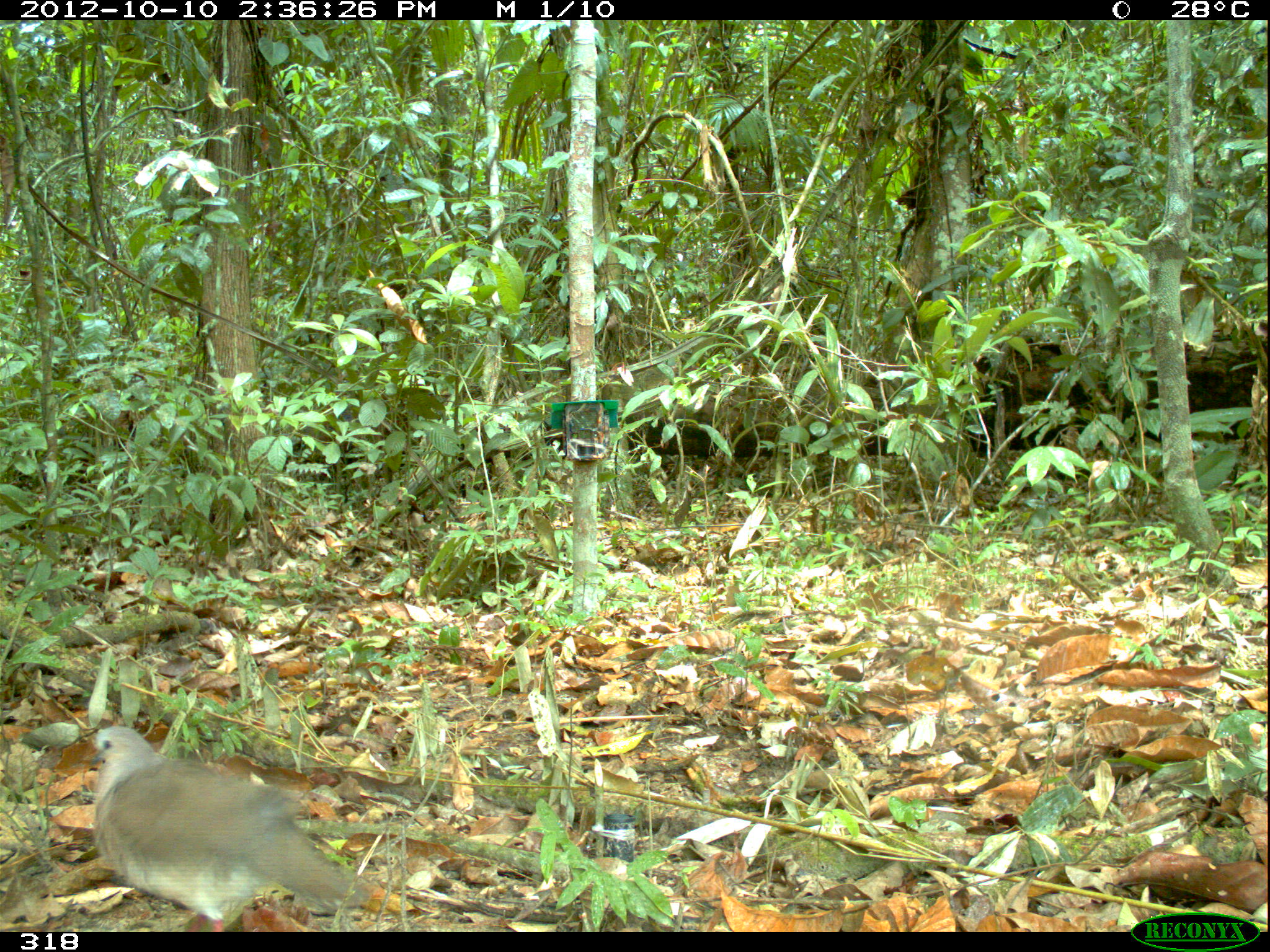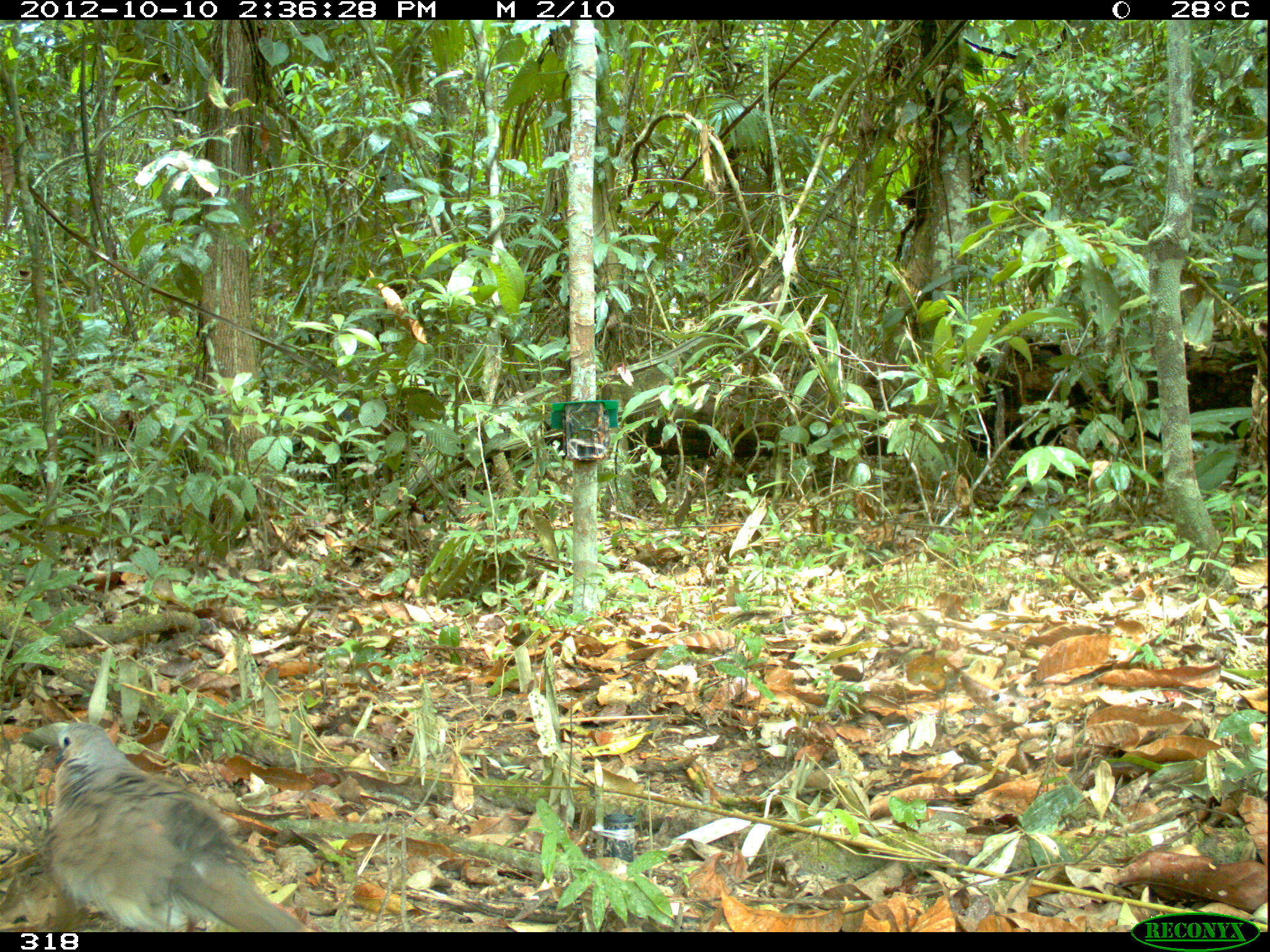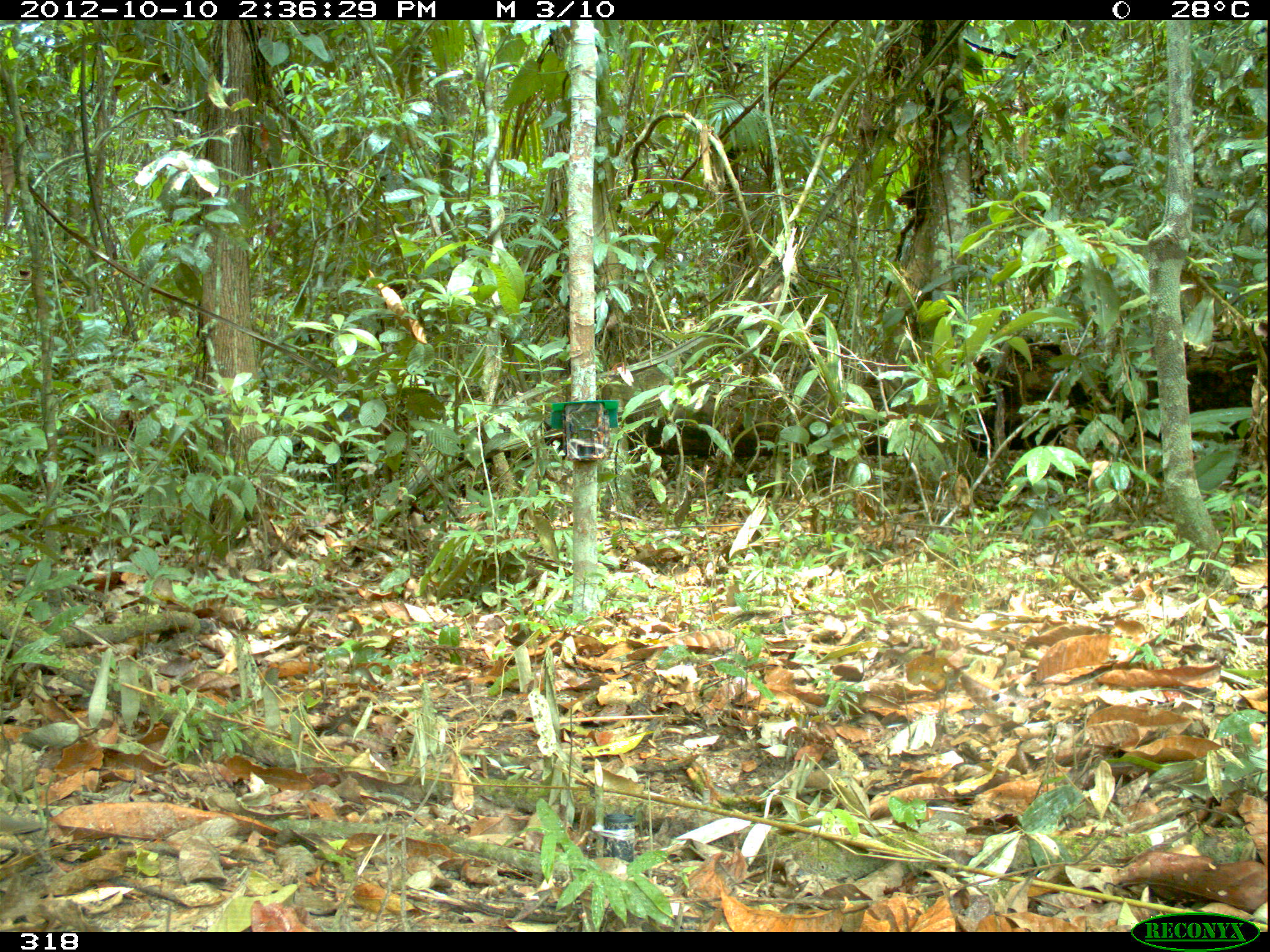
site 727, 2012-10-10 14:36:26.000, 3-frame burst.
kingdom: Animalia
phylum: Chordata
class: Aves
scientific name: Aves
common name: bird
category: unknown bird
Unknown bird (bird) (Aves).